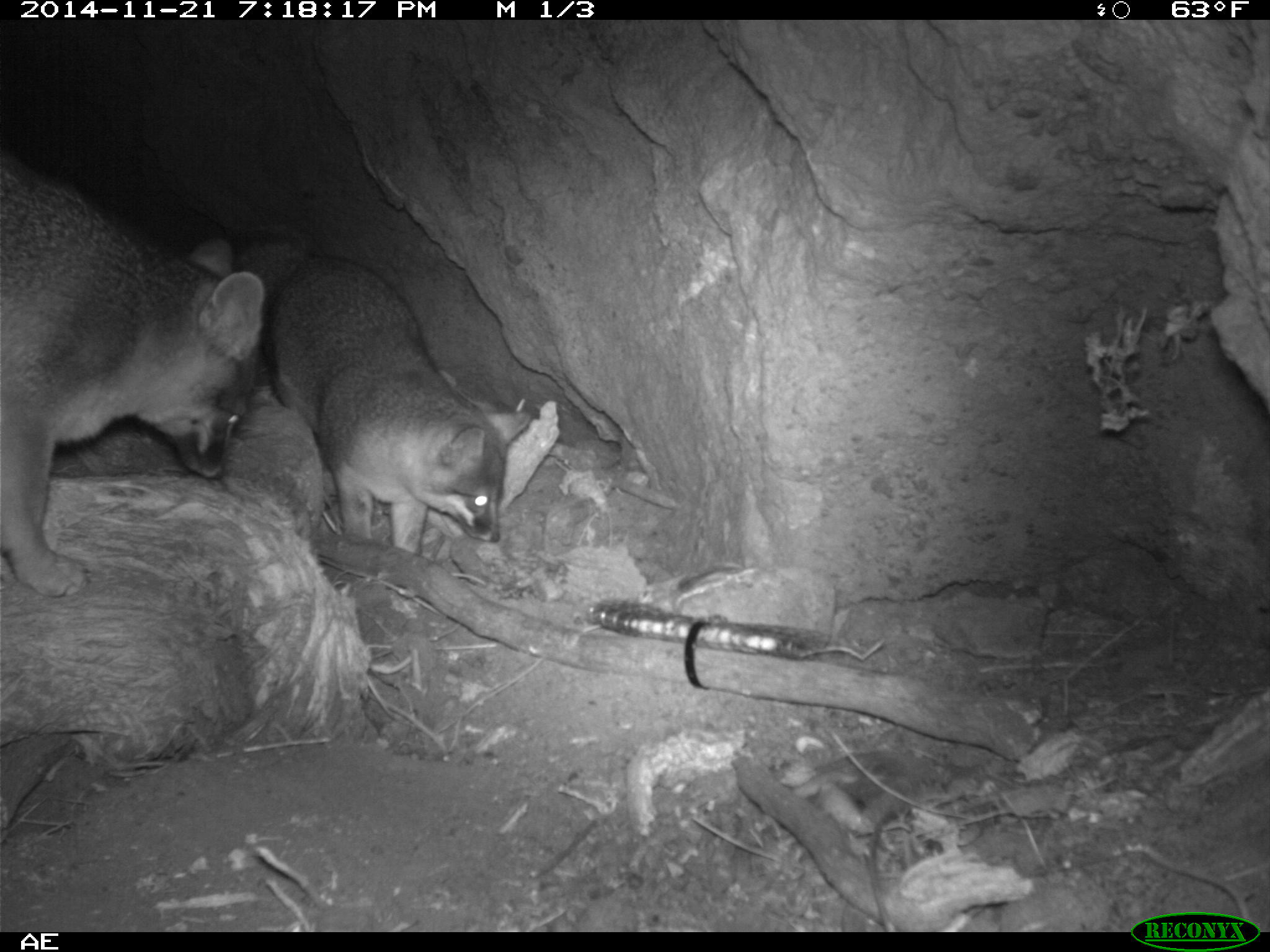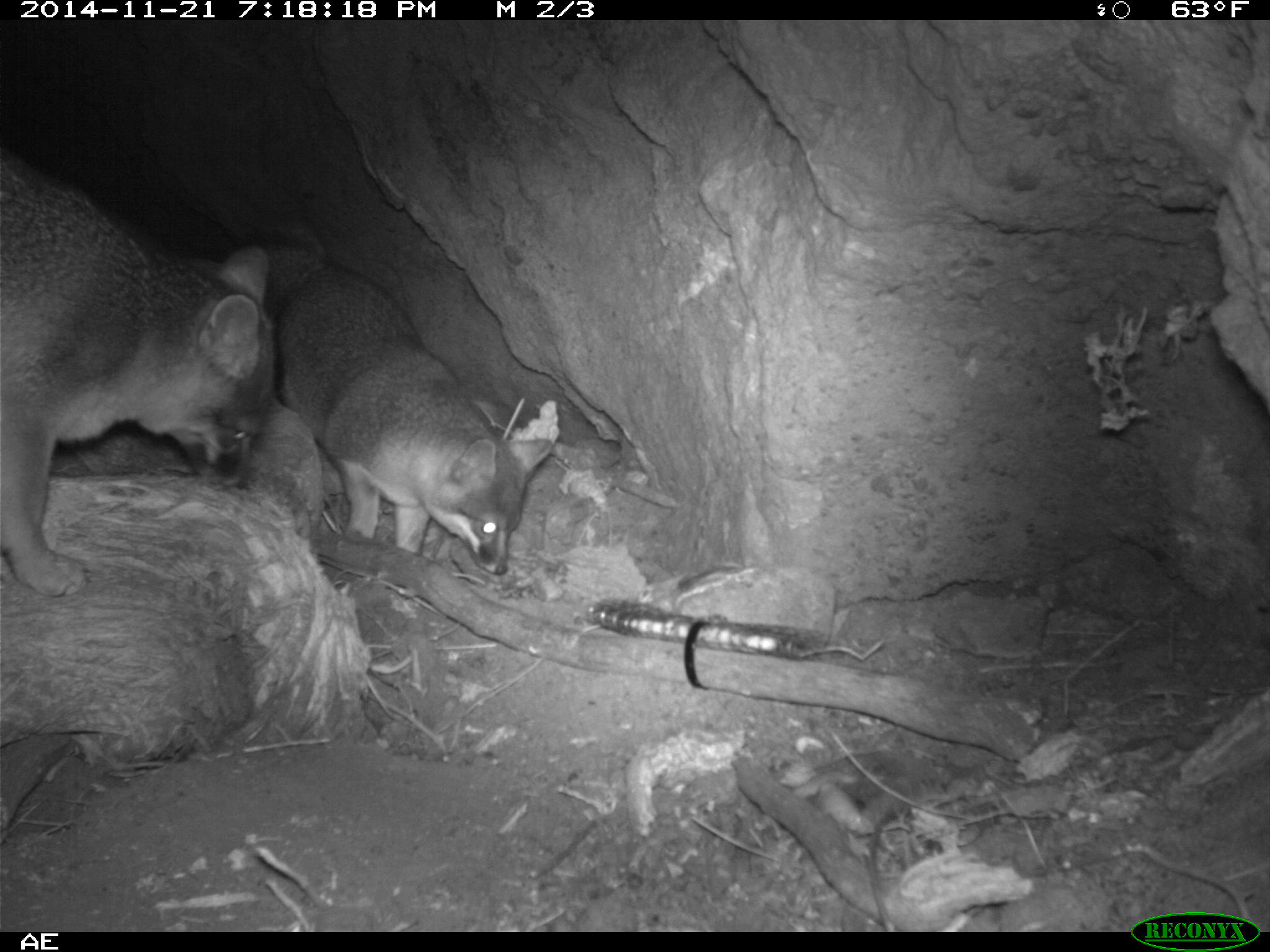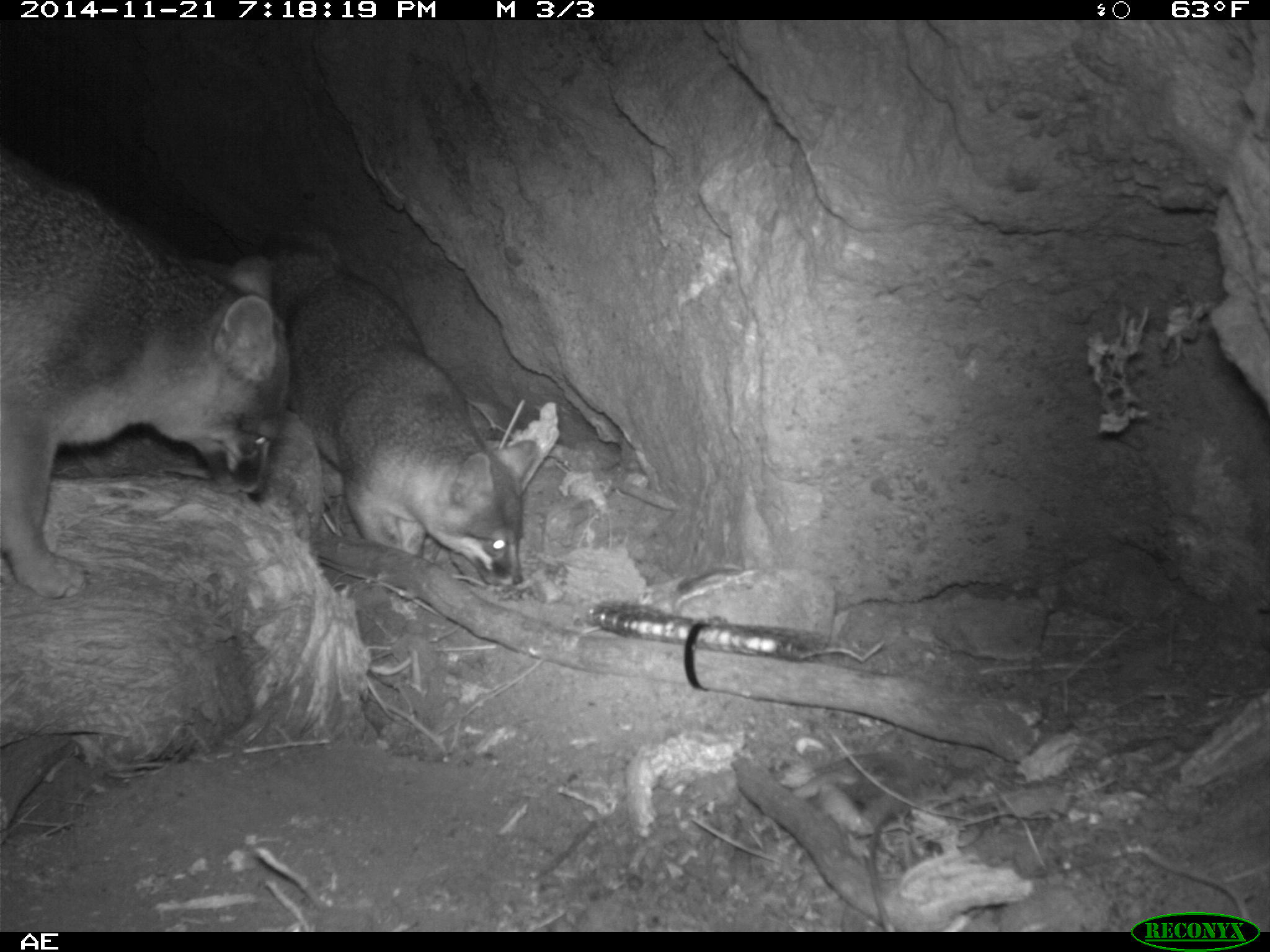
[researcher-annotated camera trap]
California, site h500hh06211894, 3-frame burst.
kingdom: Animalia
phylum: Chordata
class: Mammalia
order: Carnivora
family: Canidae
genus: Urocyon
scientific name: Urocyon littoralis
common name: island fox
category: fox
Fox (island fox) (Urocyon littoralis).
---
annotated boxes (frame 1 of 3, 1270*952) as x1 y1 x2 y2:
fox: 0 150 267 599; 229 226 531 556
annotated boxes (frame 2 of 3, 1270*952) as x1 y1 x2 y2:
fox: 0 150 273 595; 235 229 553 576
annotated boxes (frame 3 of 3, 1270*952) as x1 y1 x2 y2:
fox: 0 156 289 598; 260 226 535 586